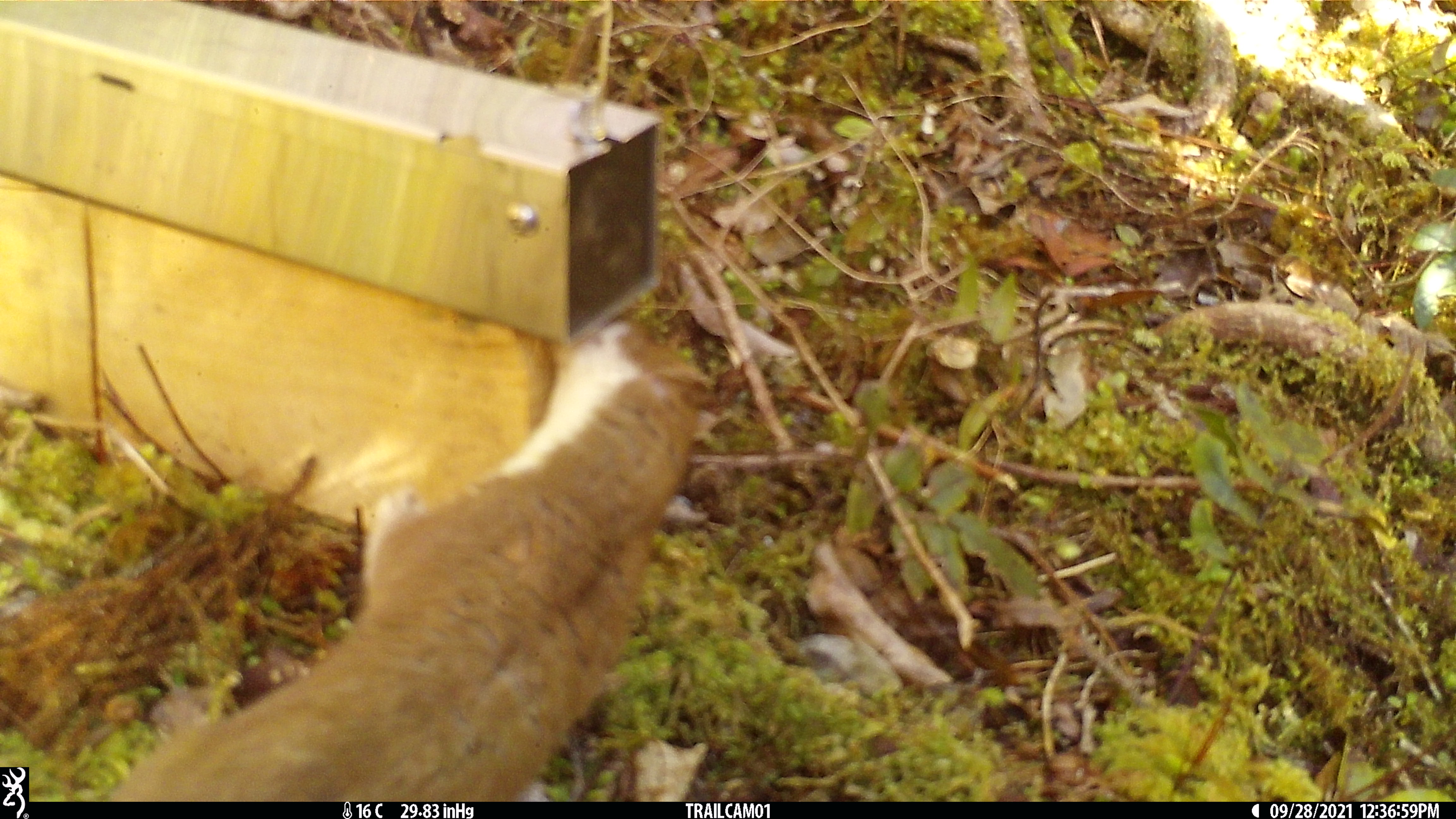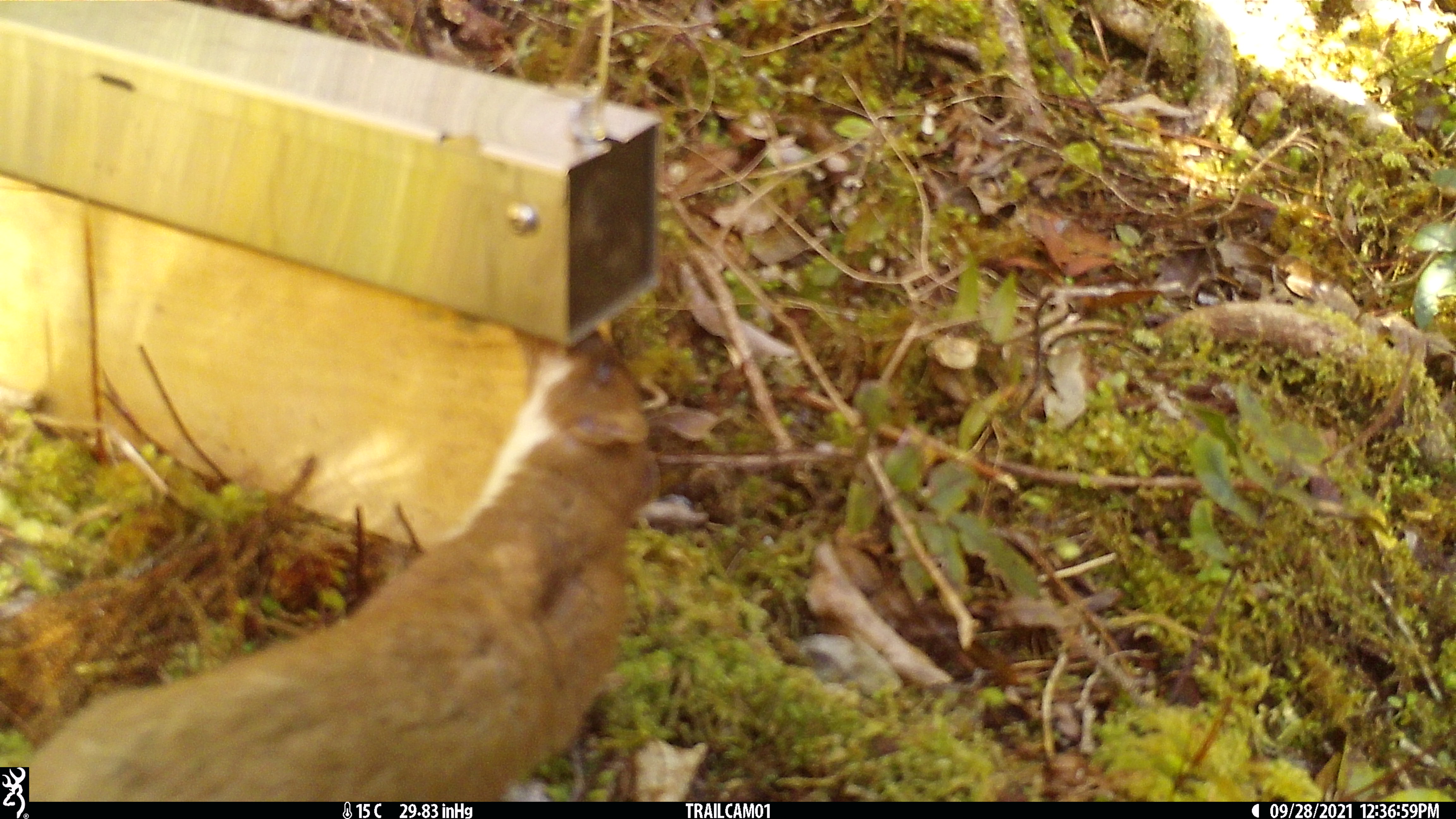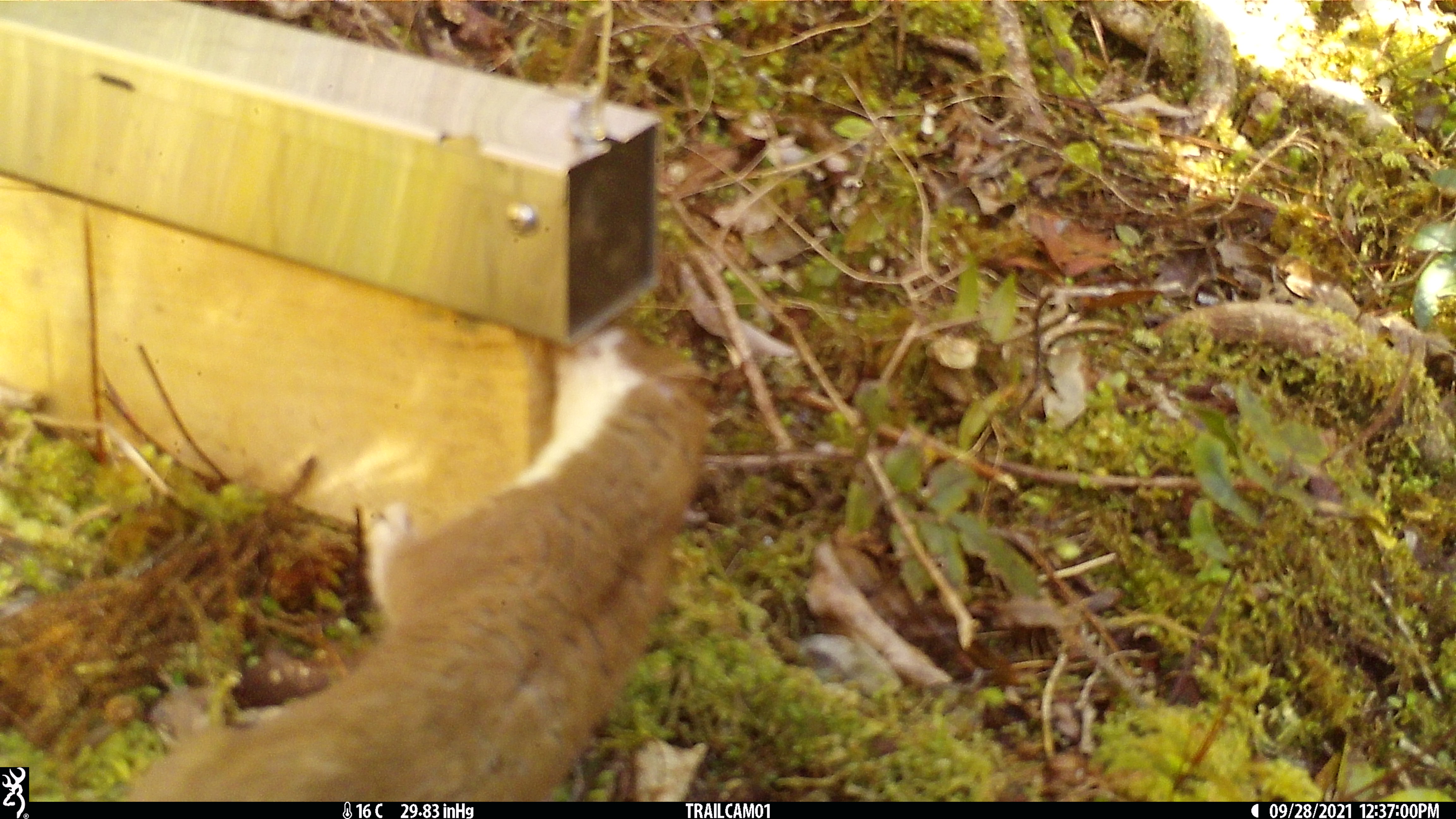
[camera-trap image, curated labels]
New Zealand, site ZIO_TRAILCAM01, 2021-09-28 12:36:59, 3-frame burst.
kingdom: Animalia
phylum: Chordata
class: Mammalia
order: Carnivora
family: Mustelidae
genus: Mustela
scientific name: Mustela erminea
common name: stoat